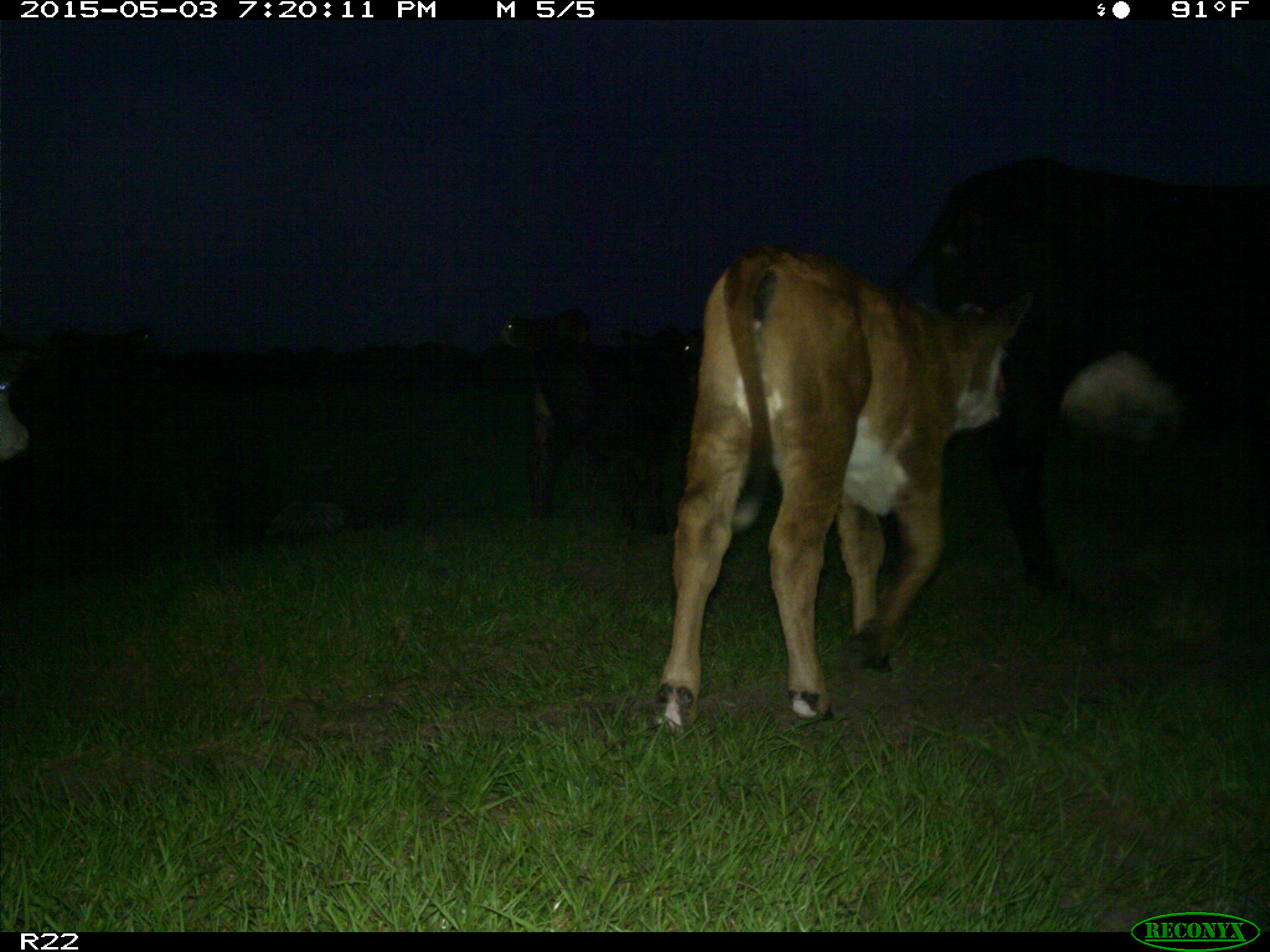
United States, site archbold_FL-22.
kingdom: Animalia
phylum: Chordata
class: Mammalia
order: Artiodactyla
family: Bovidae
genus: Bos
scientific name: Bos taurus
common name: domestic cow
Bos taurus (domestic cow).